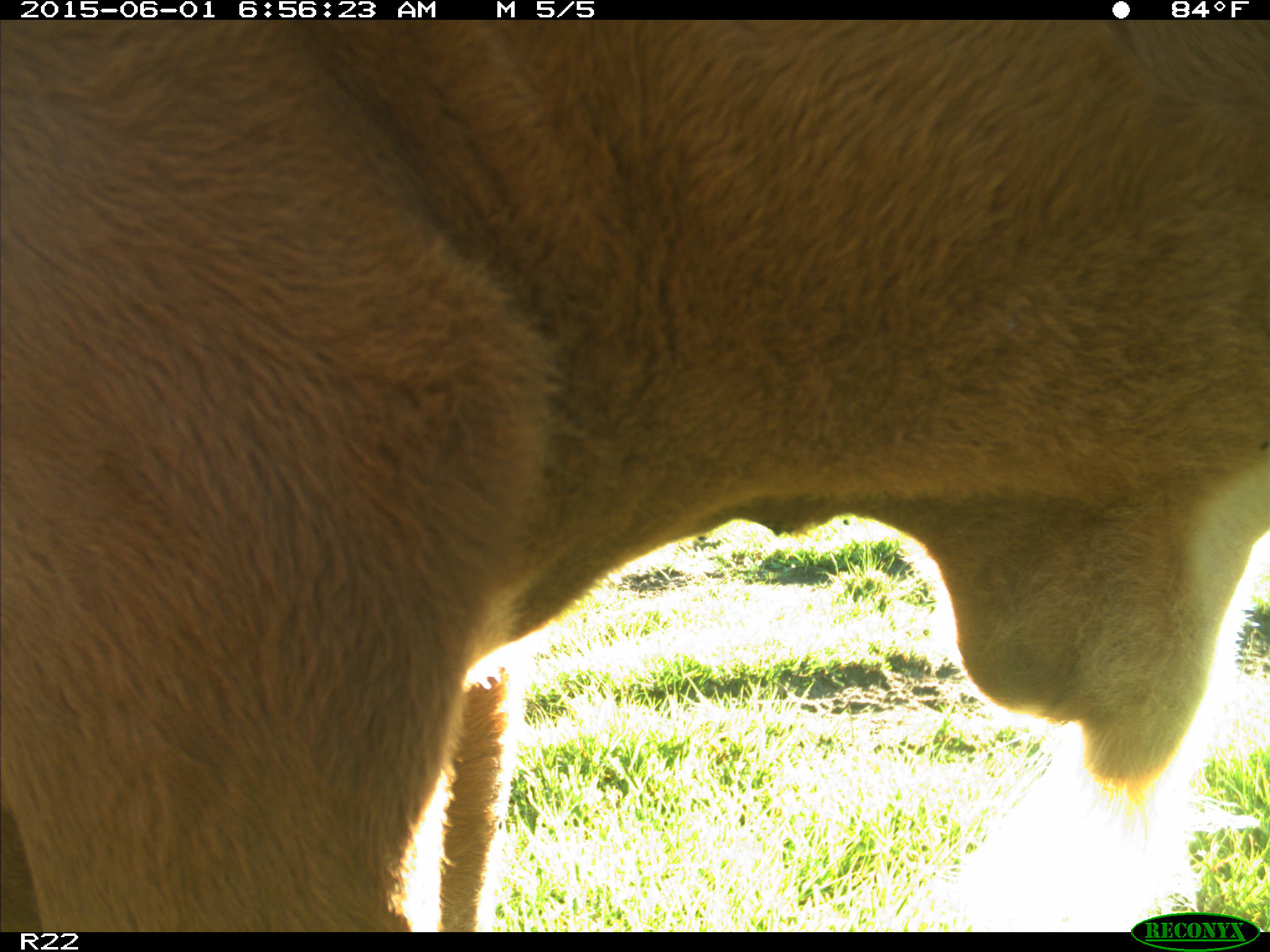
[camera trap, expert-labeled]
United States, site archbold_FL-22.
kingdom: Animalia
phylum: Chordata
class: Mammalia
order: Artiodactyla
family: Bovidae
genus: Bos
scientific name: Bos taurus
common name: domestic cow